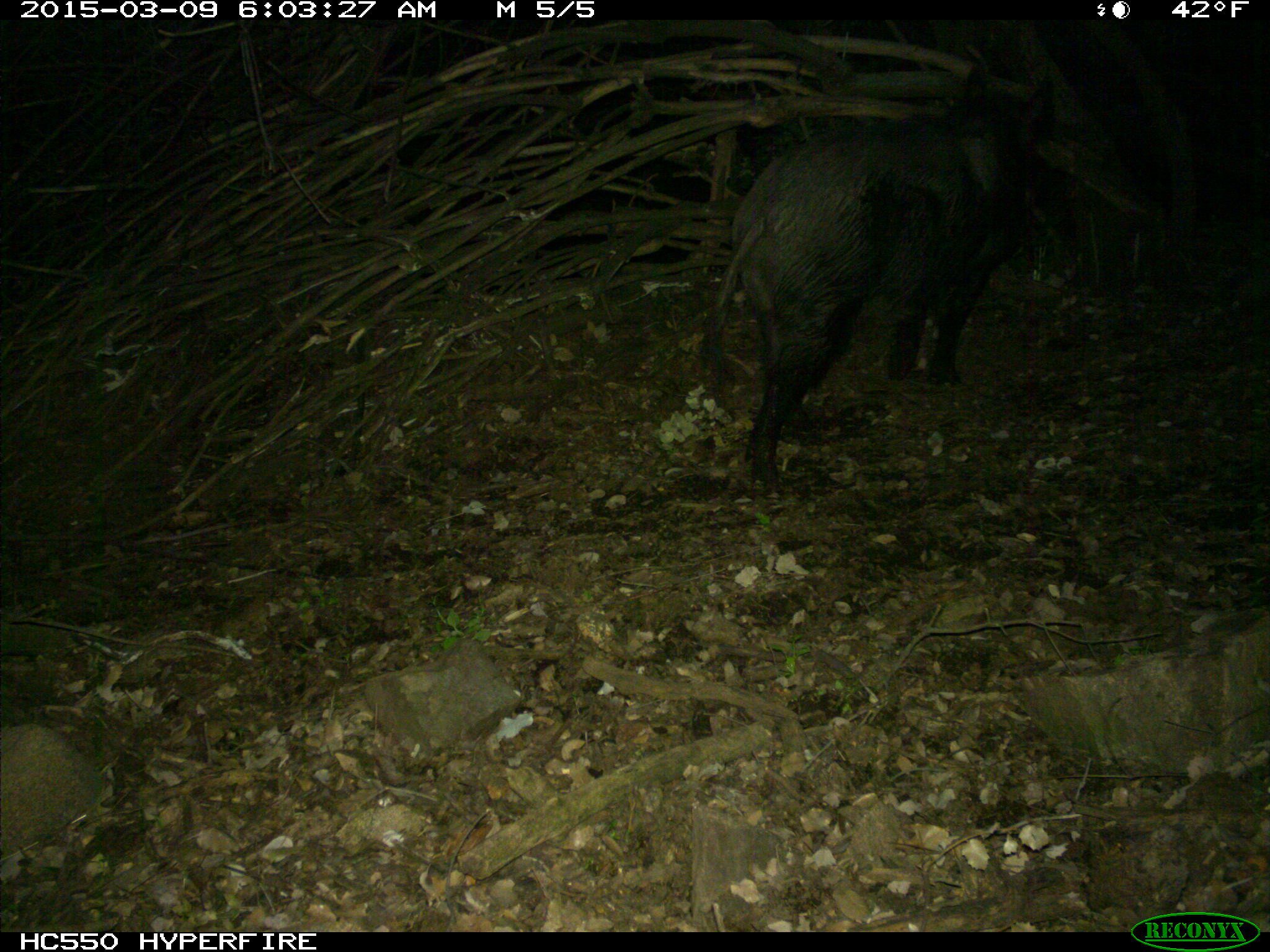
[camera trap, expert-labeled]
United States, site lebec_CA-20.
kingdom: Animalia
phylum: Chordata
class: Mammalia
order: Artiodactyla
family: Suidae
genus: Sus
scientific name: Sus scrofa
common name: wild boar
Sus scrofa (wild boar).